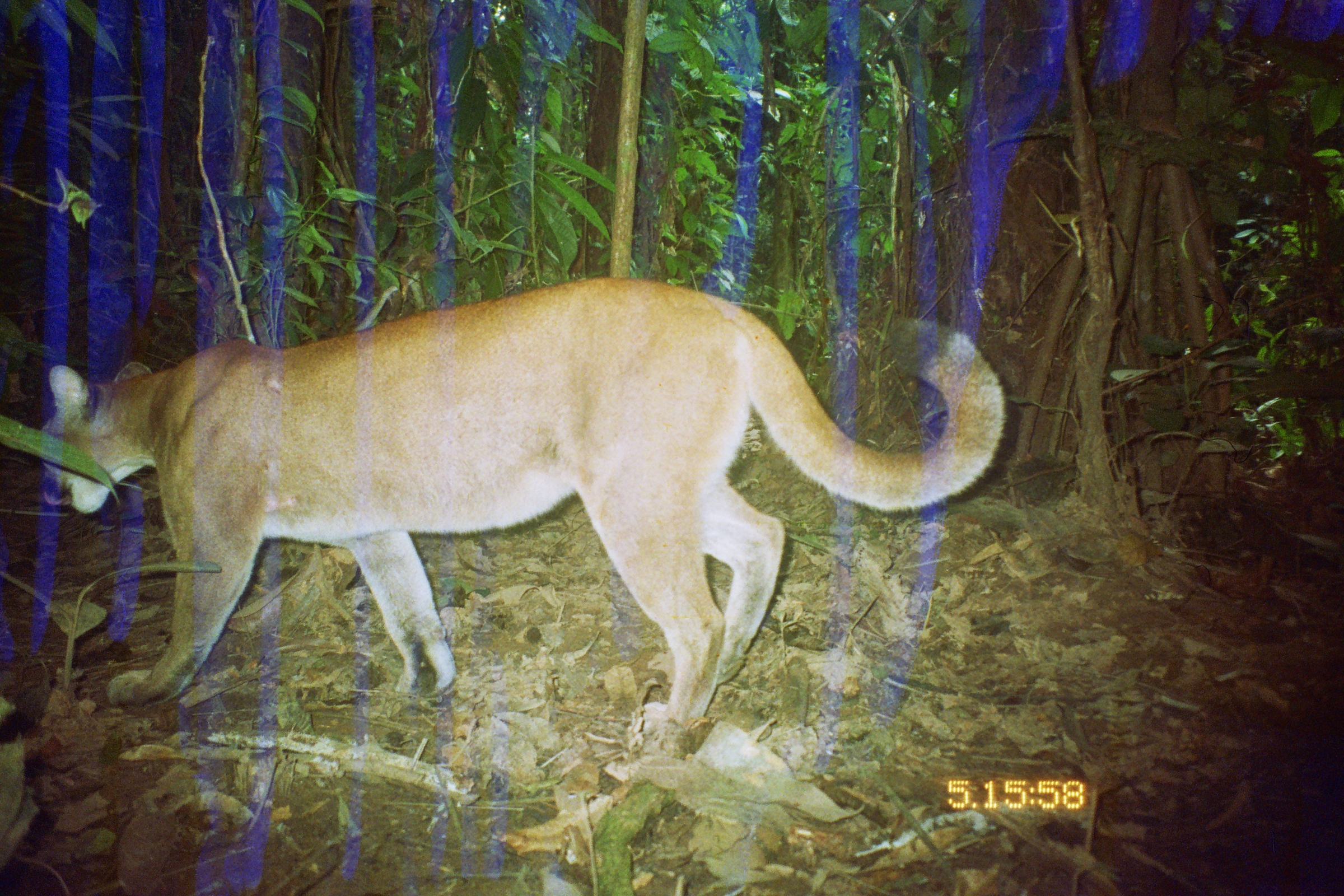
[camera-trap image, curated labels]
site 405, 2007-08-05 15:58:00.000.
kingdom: Animalia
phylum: Chordata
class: Mammalia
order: Carnivora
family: Felidae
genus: Puma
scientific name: Puma concolor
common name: mountain lion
Puma concolor (mountain lion).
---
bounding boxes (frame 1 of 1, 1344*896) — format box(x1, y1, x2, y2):
puma concolor: box(35, 275, 1007, 753)